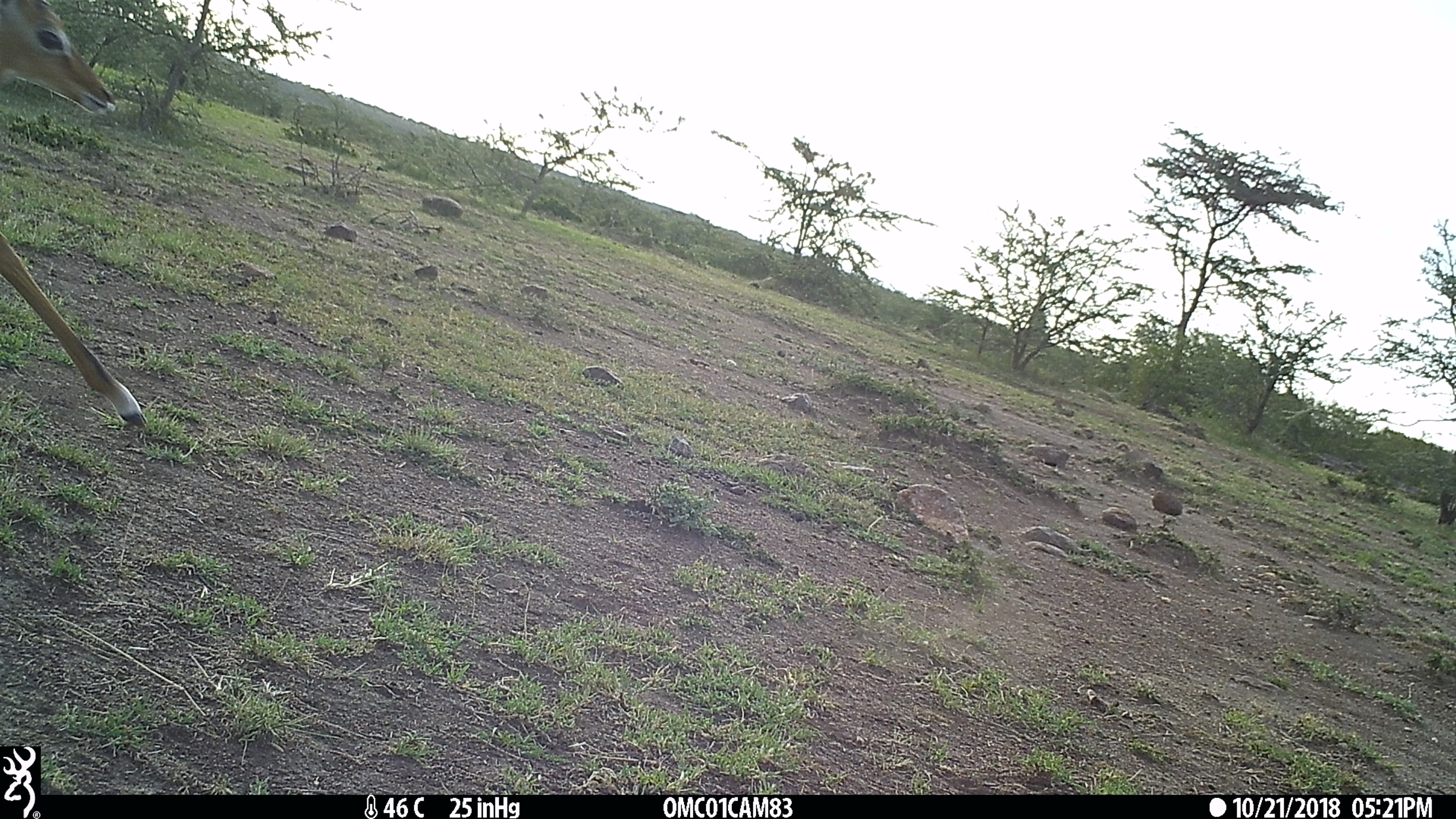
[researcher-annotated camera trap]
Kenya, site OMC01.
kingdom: Animalia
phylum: Chordata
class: Mammalia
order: Artiodactyla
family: Bovidae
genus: Aepyceros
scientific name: Aepyceros melampus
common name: impala